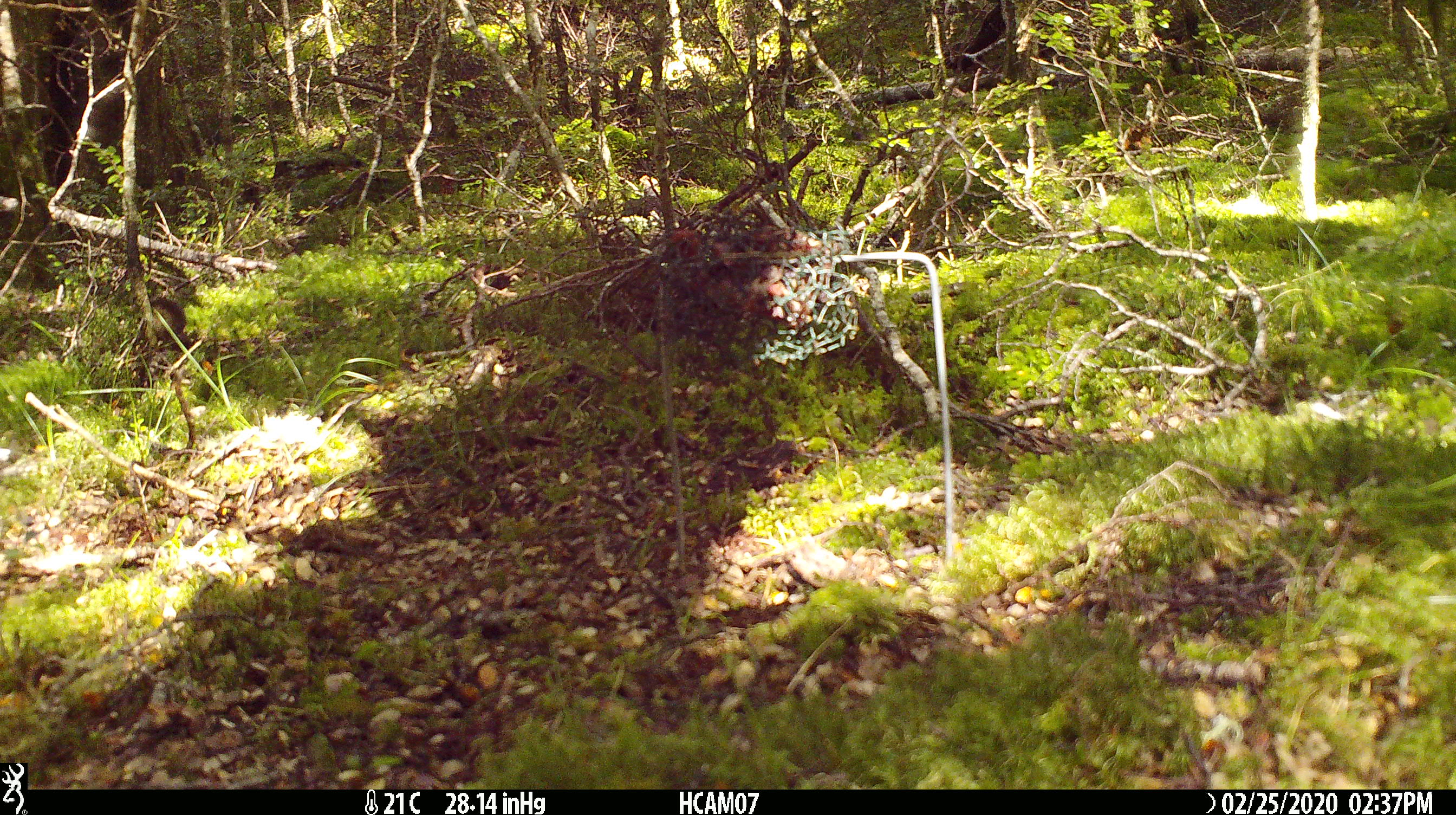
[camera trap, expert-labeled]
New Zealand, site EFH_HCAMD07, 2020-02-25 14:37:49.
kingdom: Animalia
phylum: Chordata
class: Mammalia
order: Rodentia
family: Muridae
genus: Mus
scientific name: Mus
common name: mouse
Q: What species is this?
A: Mouse (Mus).